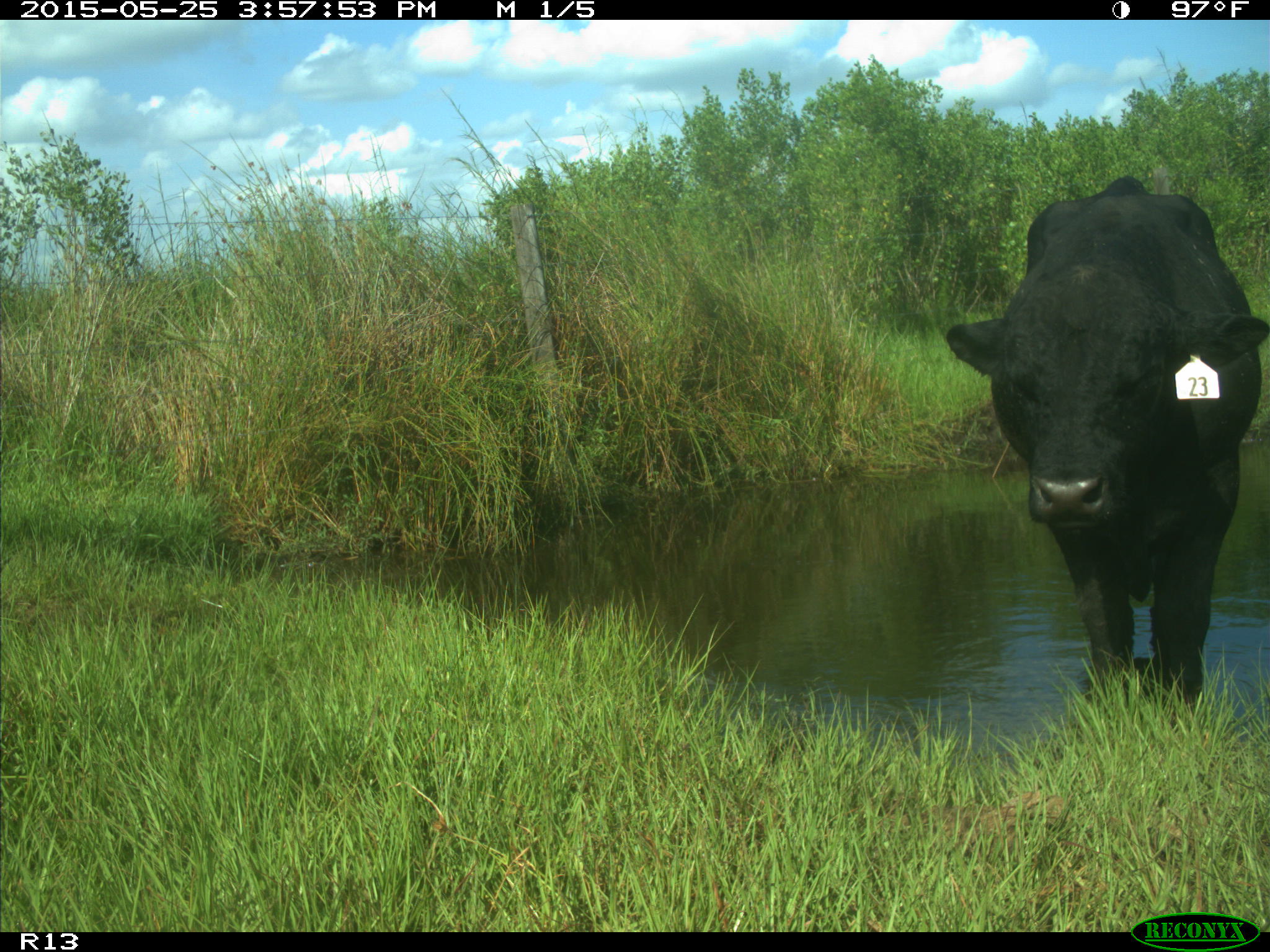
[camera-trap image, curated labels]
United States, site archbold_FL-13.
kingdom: Animalia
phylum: Chordata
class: Mammalia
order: Artiodactyla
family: Bovidae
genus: Bos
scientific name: Bos taurus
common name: domestic cow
Bos taurus (domestic cow).